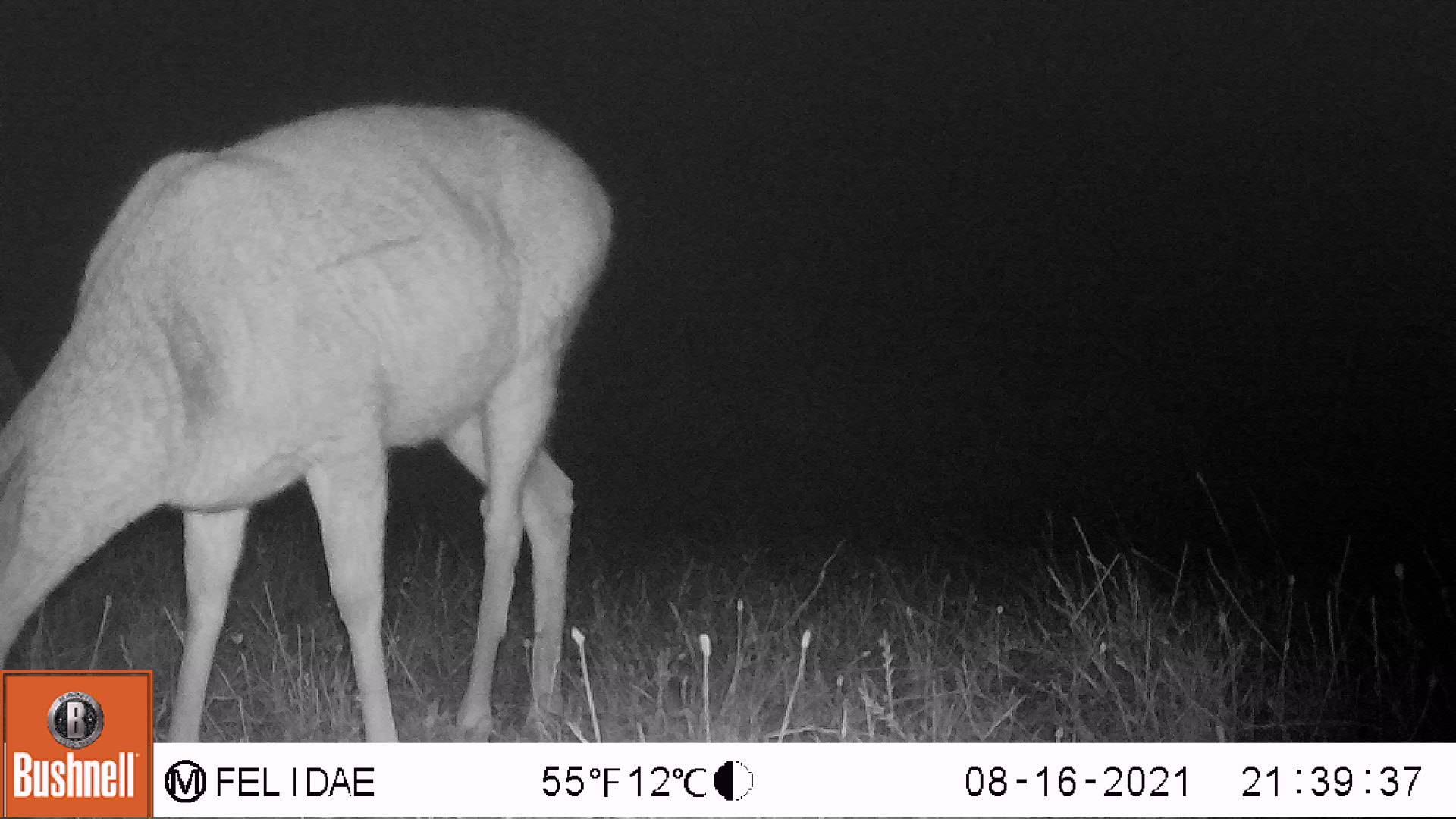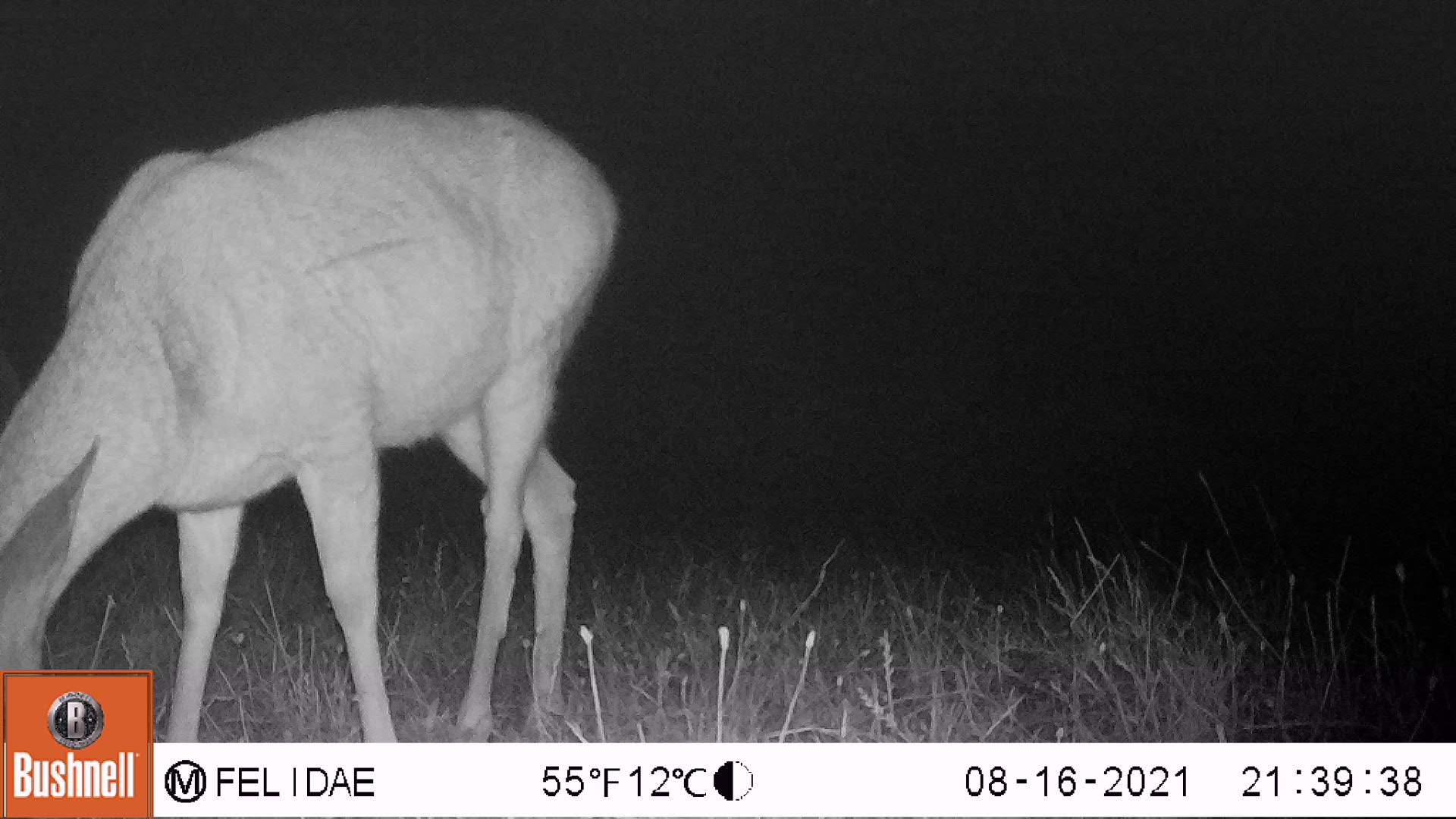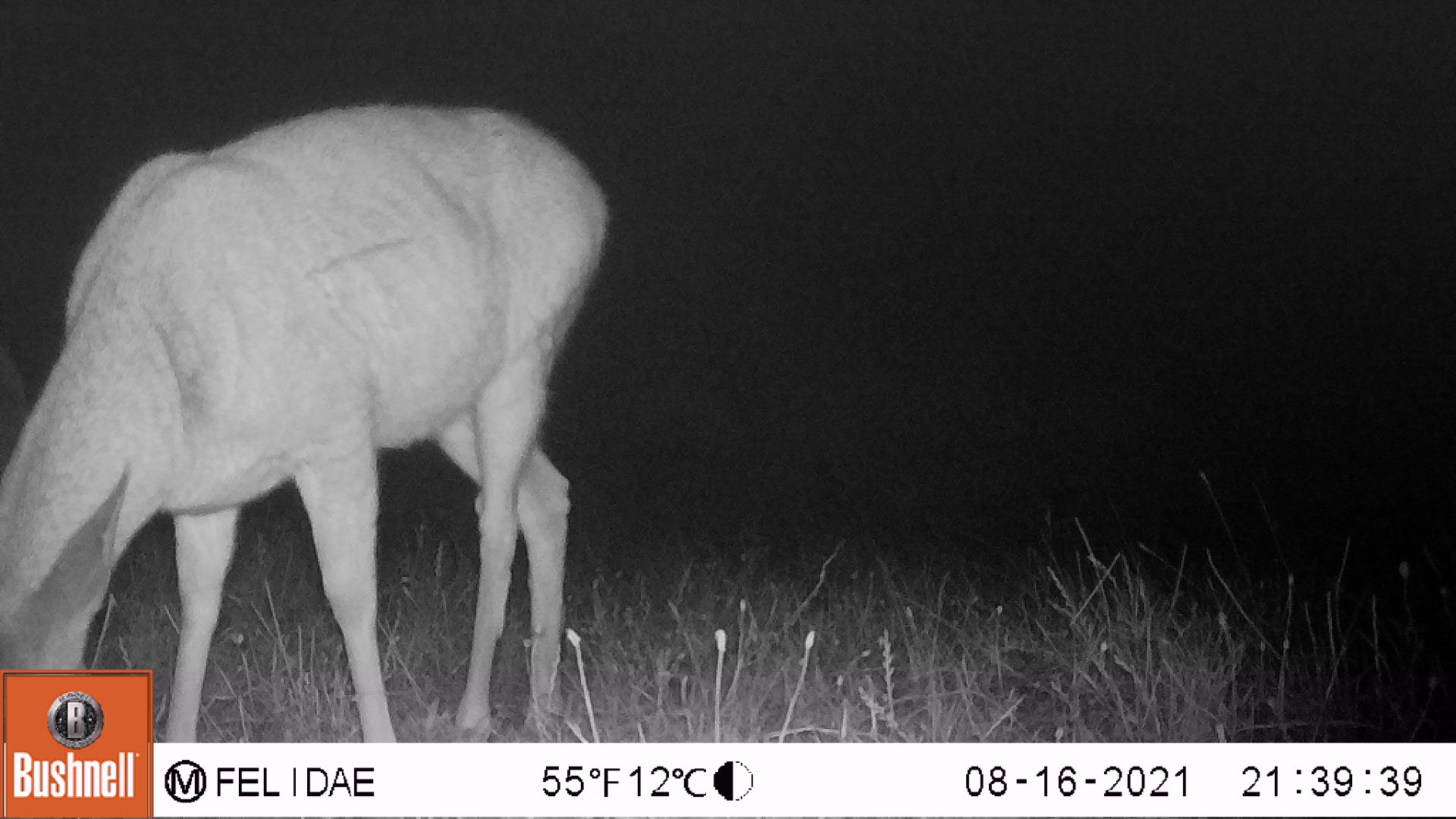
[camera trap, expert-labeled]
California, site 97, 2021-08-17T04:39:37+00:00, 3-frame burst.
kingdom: Animalia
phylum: Chordata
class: Mammalia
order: Artiodactyla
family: Cervidae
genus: Odocoileus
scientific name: Odocoileus hemionus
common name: mule deer